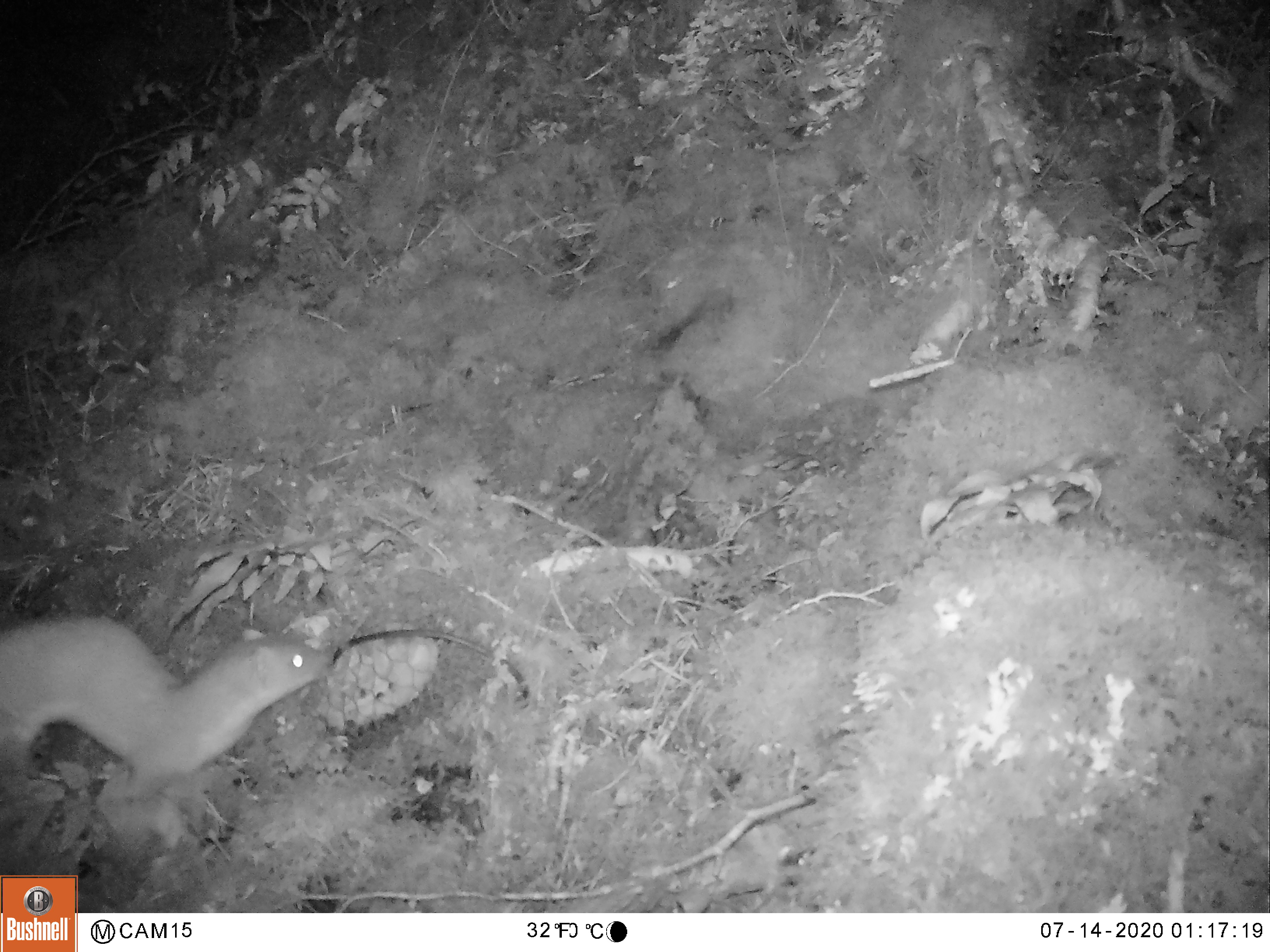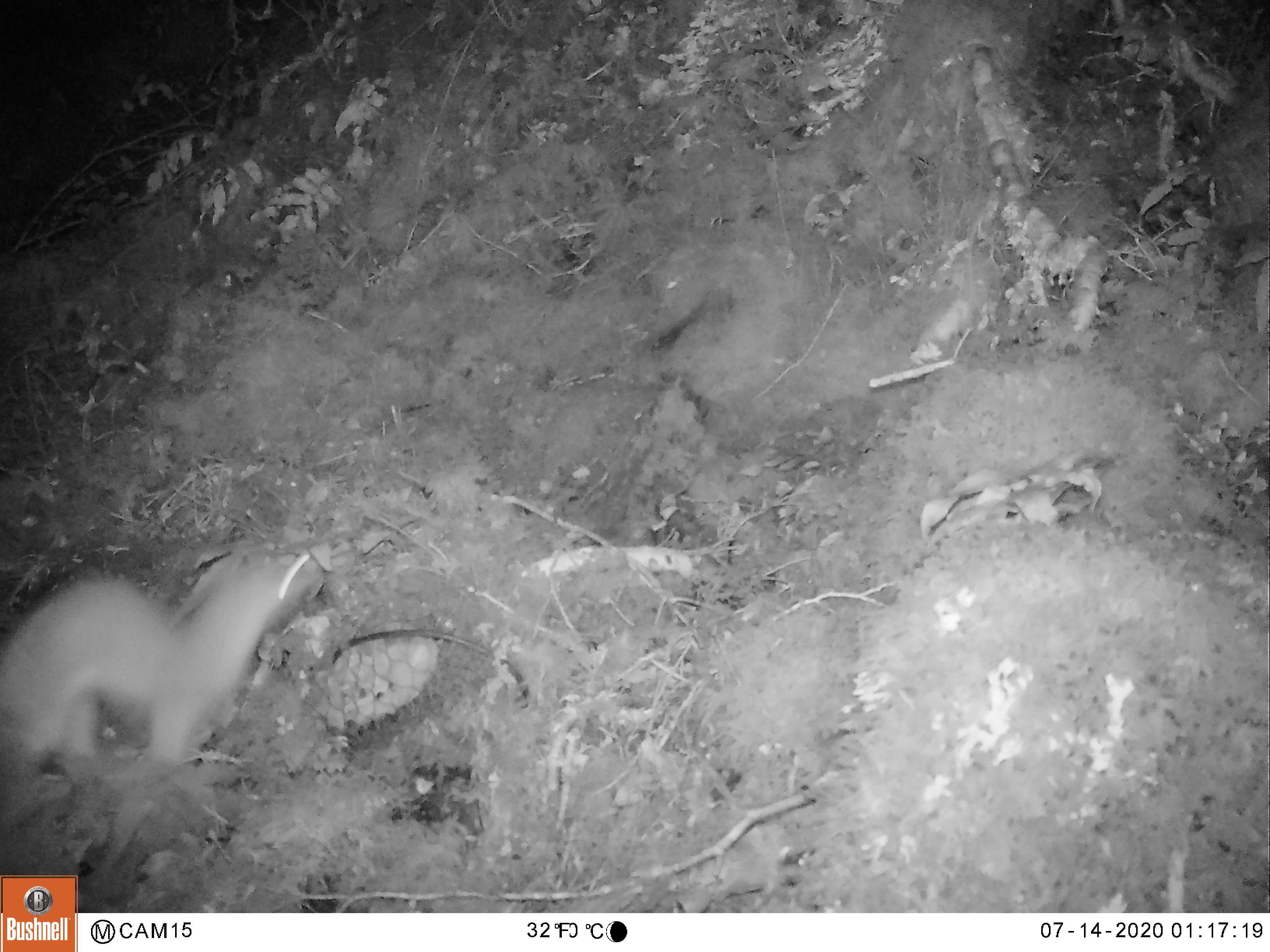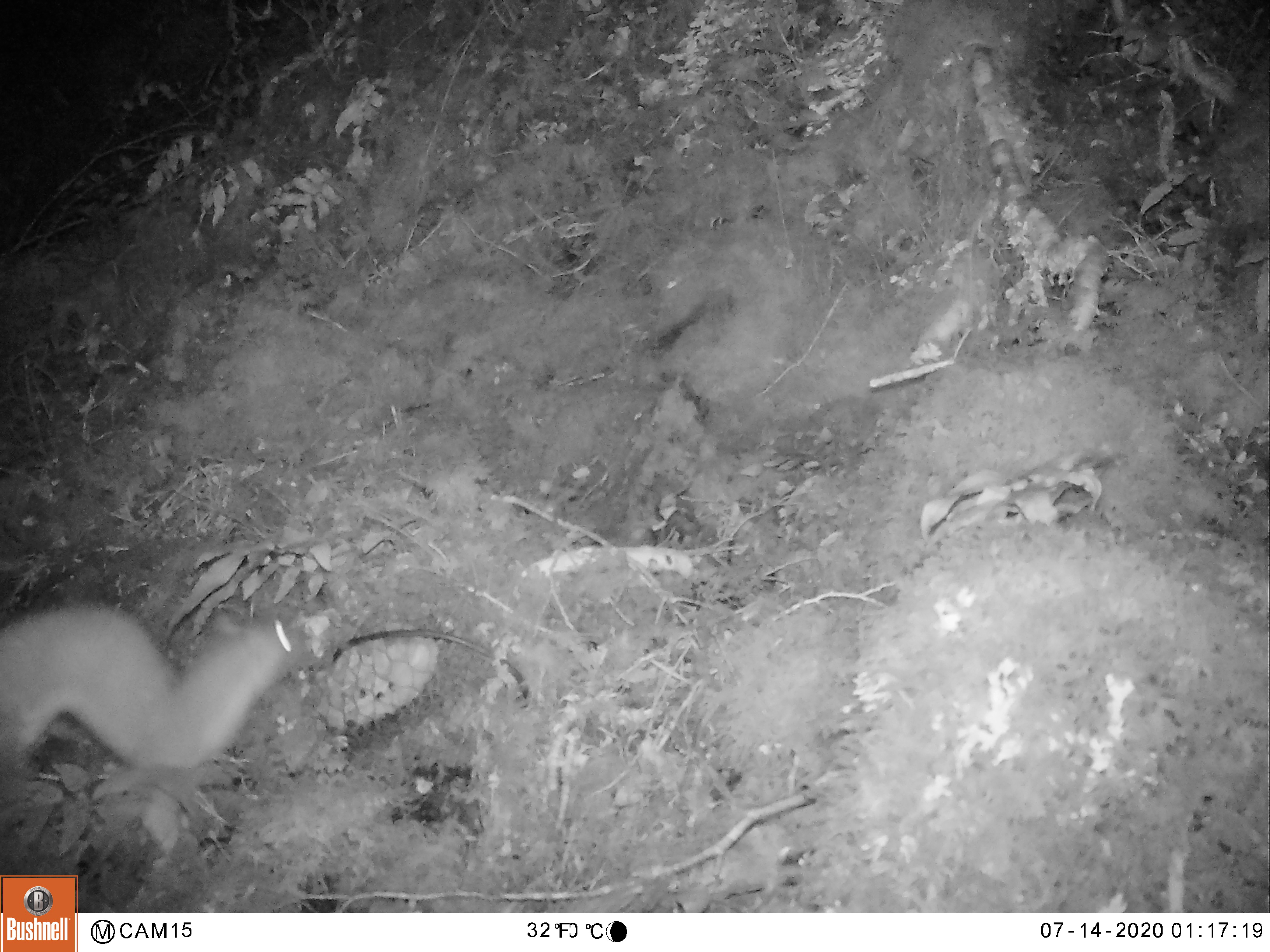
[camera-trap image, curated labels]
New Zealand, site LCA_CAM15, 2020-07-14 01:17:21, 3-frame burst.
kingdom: Animalia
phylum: Chordata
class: Mammalia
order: Carnivora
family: Mustelidae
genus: Mustela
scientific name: Mustela erminea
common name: stoat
Stoat (Mustela erminea).